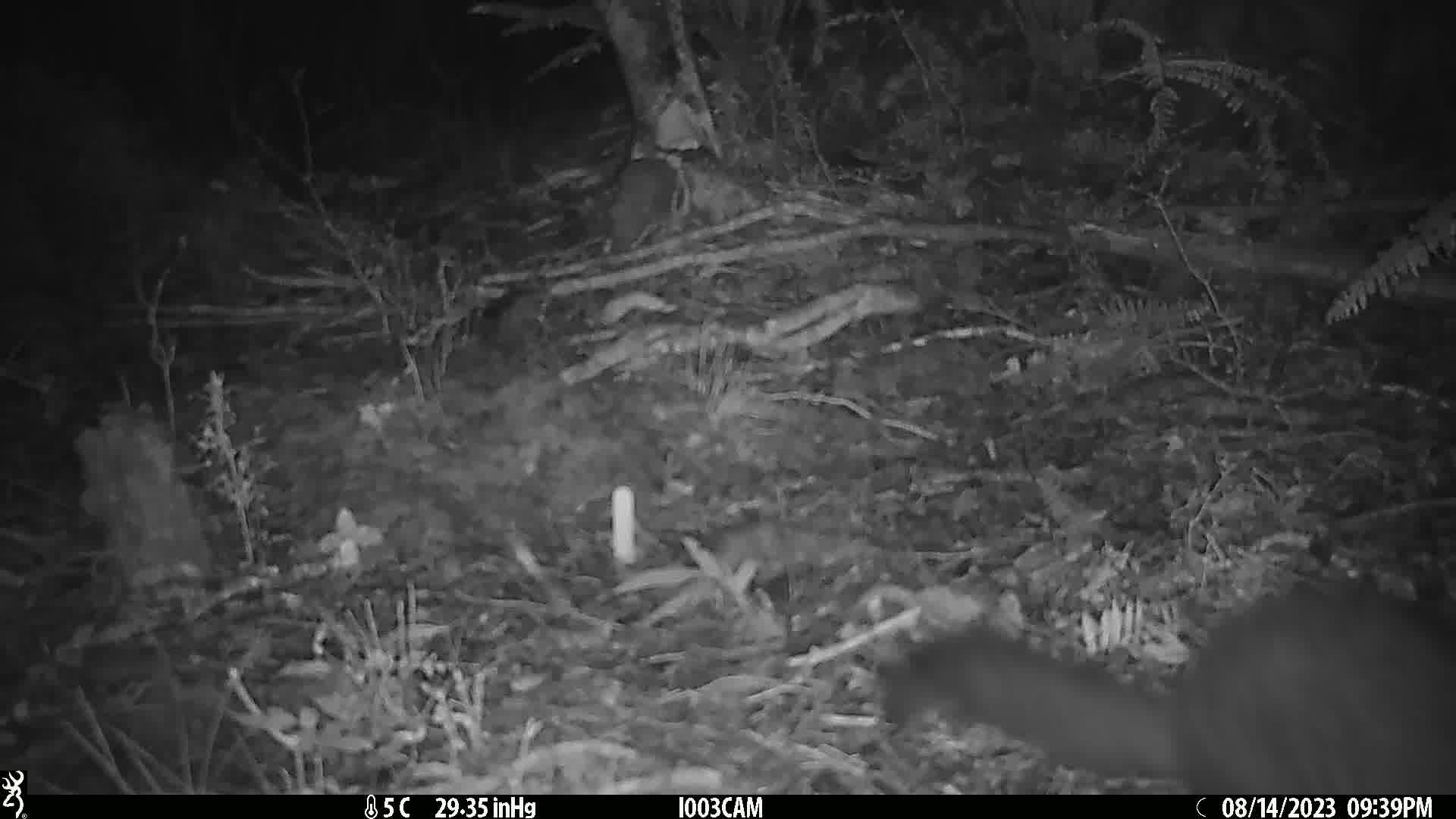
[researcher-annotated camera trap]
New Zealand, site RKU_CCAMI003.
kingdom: Animalia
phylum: Chordata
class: Mammalia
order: Diprotodontia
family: Phalangeridae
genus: Trichosurus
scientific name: Trichosurus vulpecula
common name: common brushtail possum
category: possum